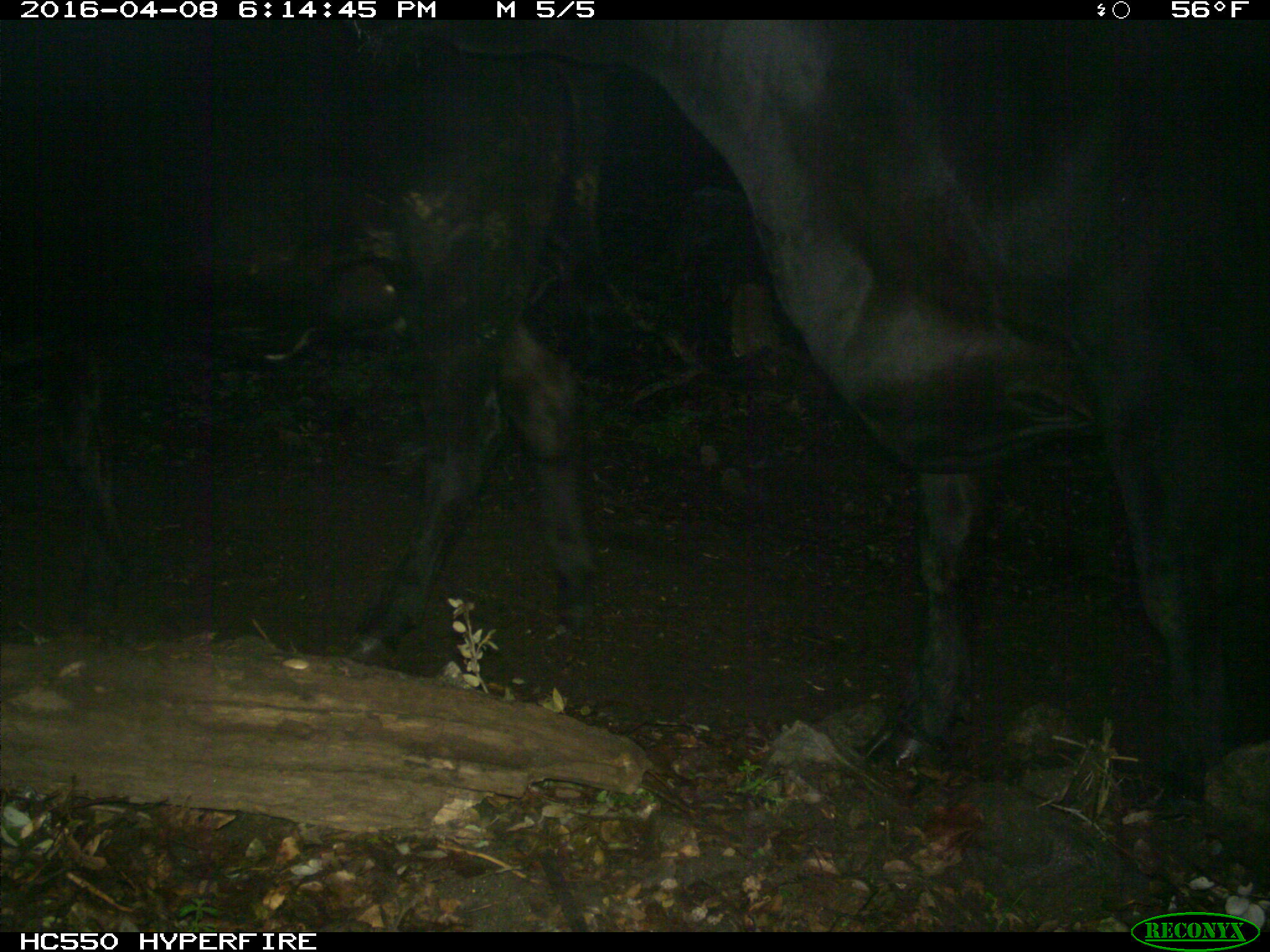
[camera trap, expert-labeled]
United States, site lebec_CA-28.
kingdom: Animalia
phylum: Chordata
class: Mammalia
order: Artiodactyla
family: Bovidae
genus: Bos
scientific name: Bos taurus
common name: domestic cow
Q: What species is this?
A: Bos taurus (domestic cow).